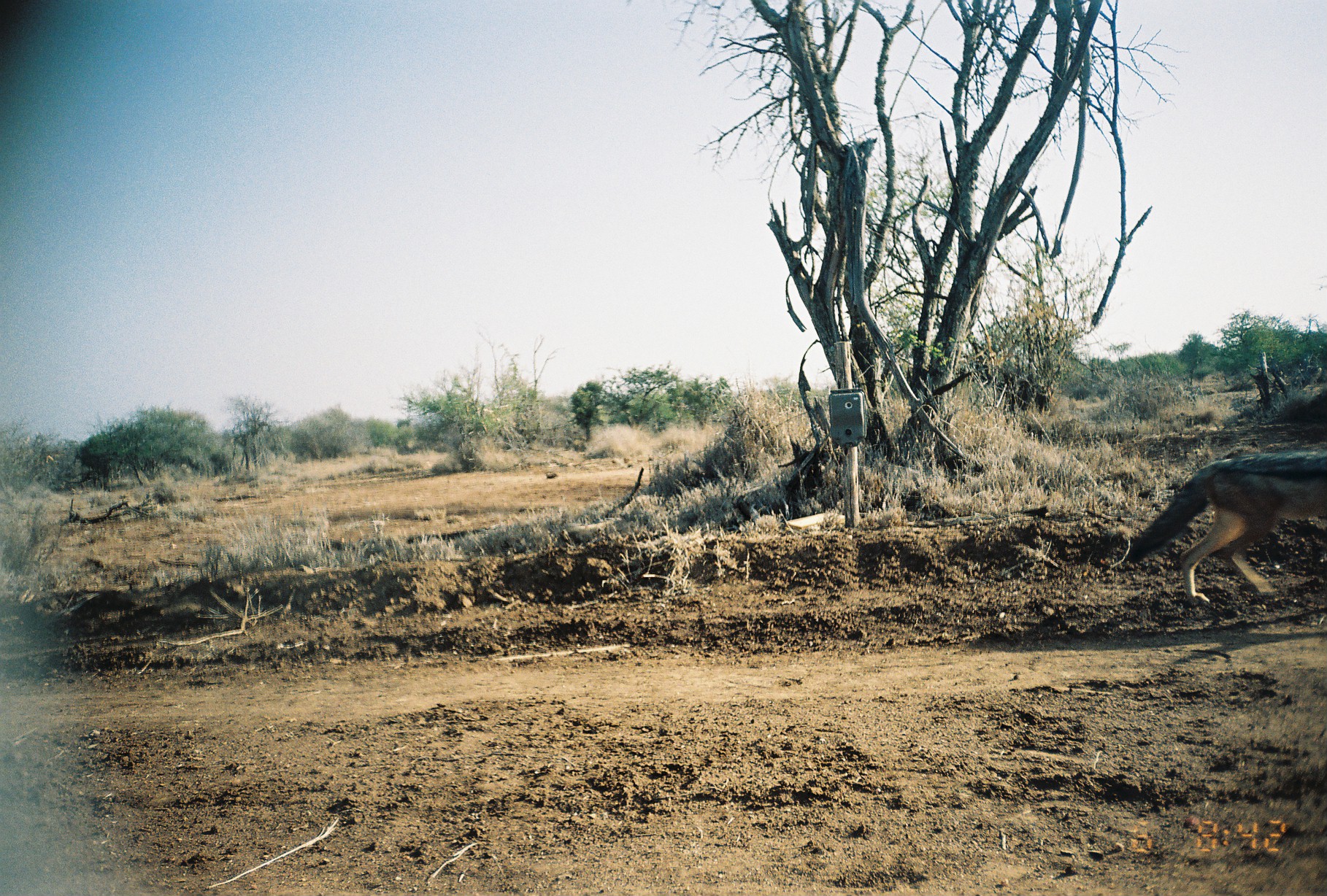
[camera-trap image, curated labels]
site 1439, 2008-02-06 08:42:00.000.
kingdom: Animalia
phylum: Chordata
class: Mammalia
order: Carnivora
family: Canidae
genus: Lupulella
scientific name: Lupulella mesomelas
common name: black-backed jackal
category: canis mesomelas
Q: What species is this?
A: Canis mesomelas (black-backed jackal) (Lupulella mesomelas).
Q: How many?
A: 1.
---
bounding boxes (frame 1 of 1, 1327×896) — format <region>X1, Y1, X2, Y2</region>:
canis mesomelas: <region>1125, 446, 1326, 606</region>